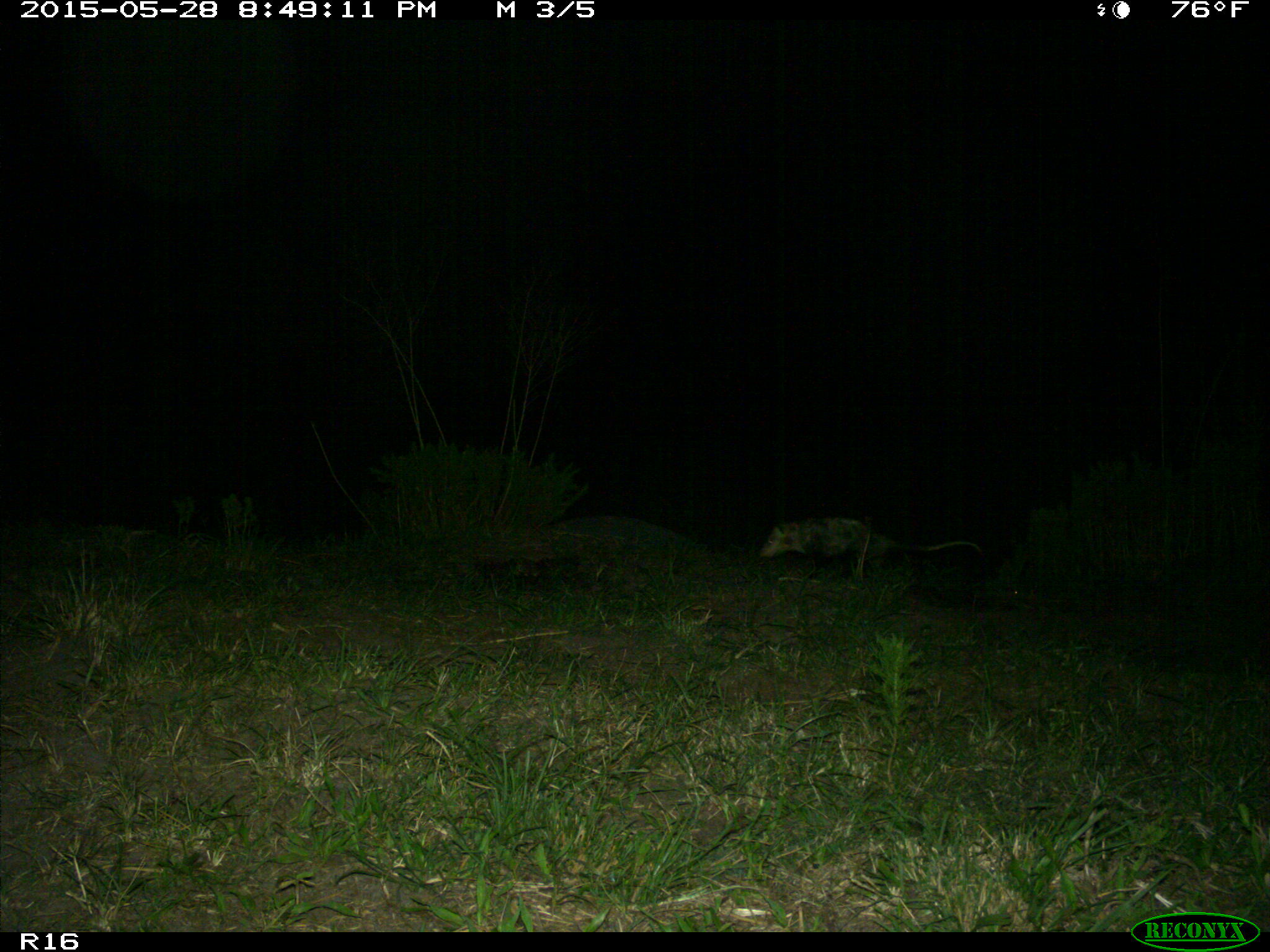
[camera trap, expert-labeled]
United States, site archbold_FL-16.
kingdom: Animalia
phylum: Chordata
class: Mammalia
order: Didelphimorphia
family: Didelphidae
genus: Didelphis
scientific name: Didelphis virginiana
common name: virginia opossum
Didelphis virginiana (virginia opossum).